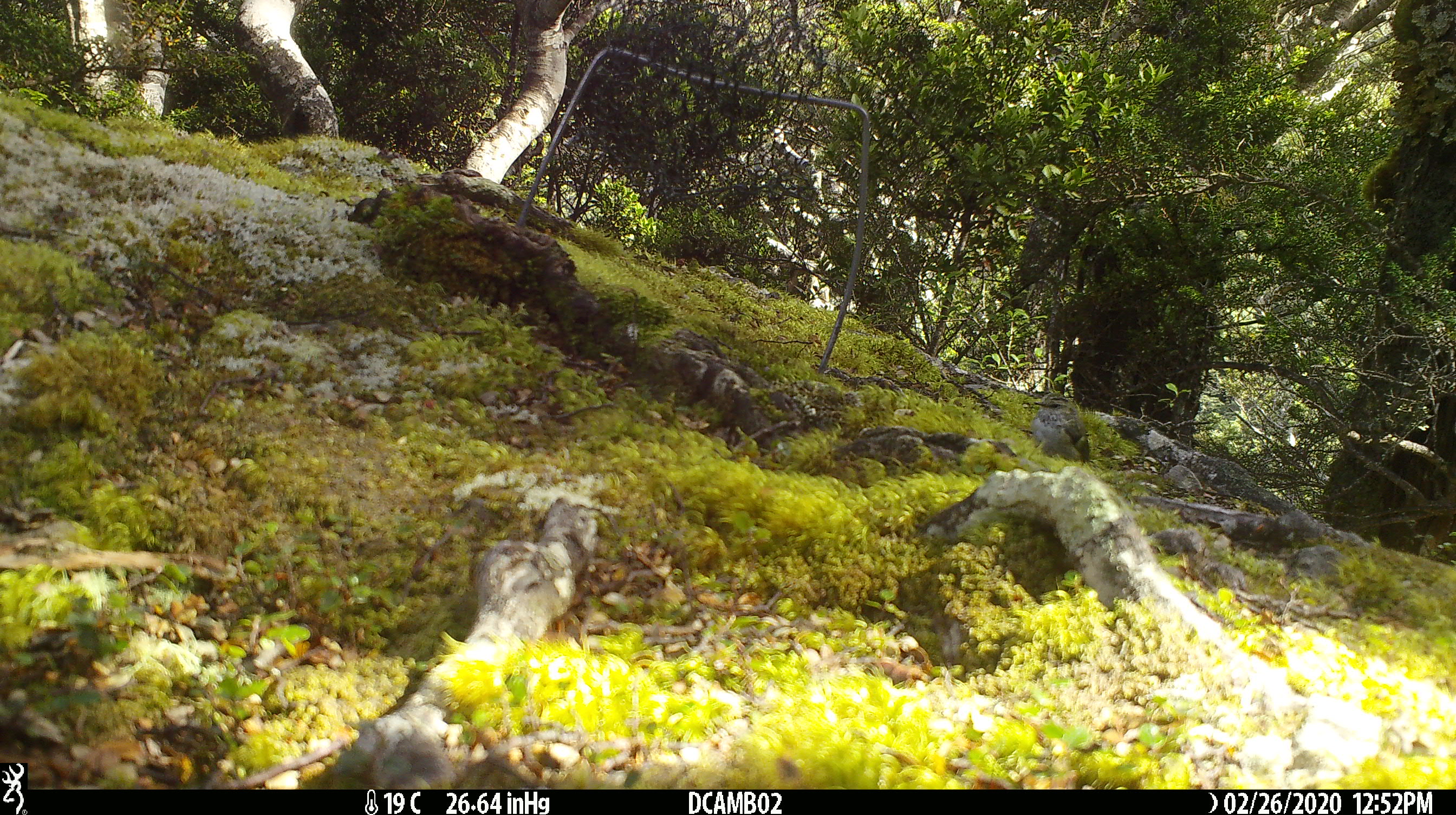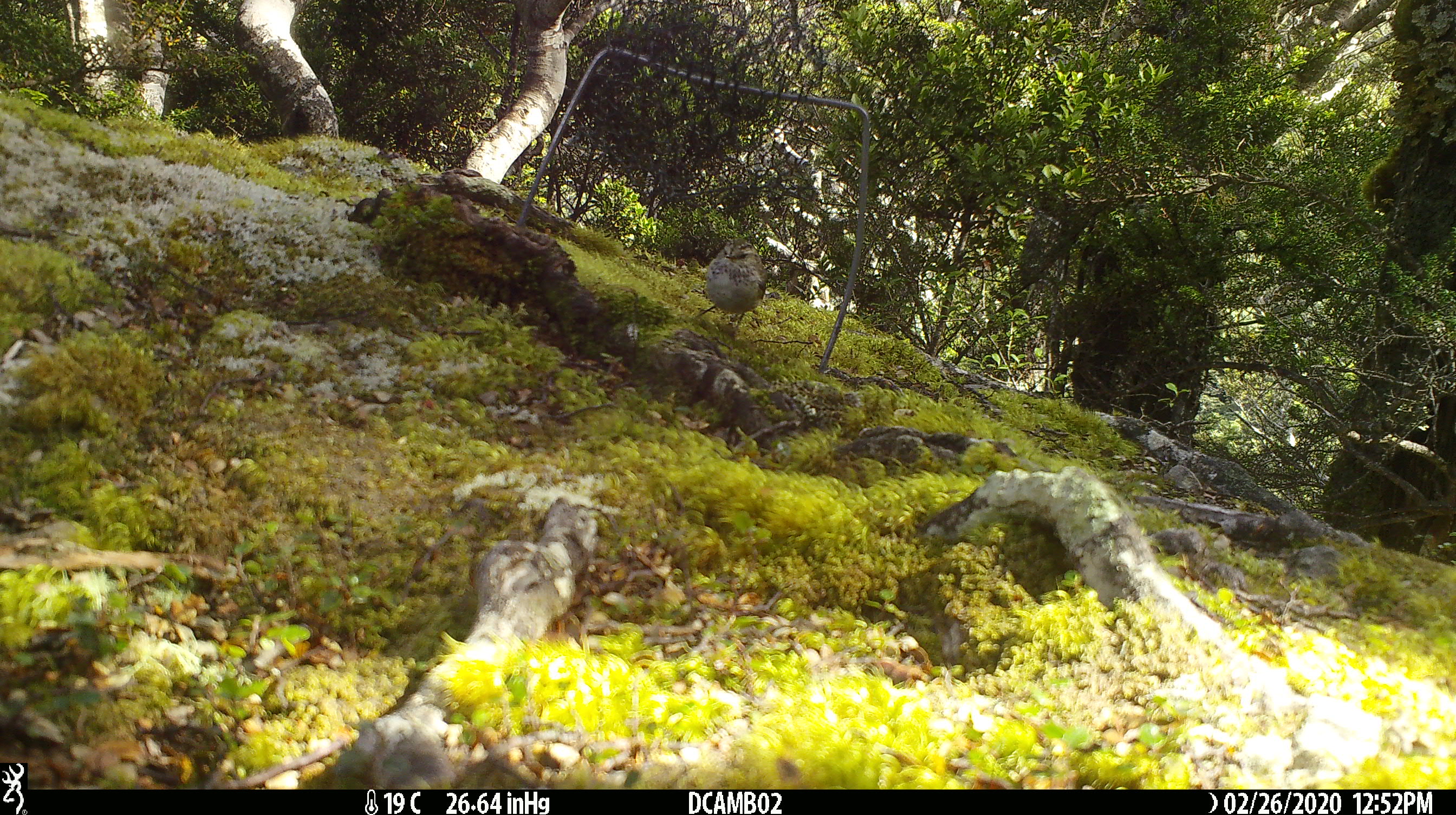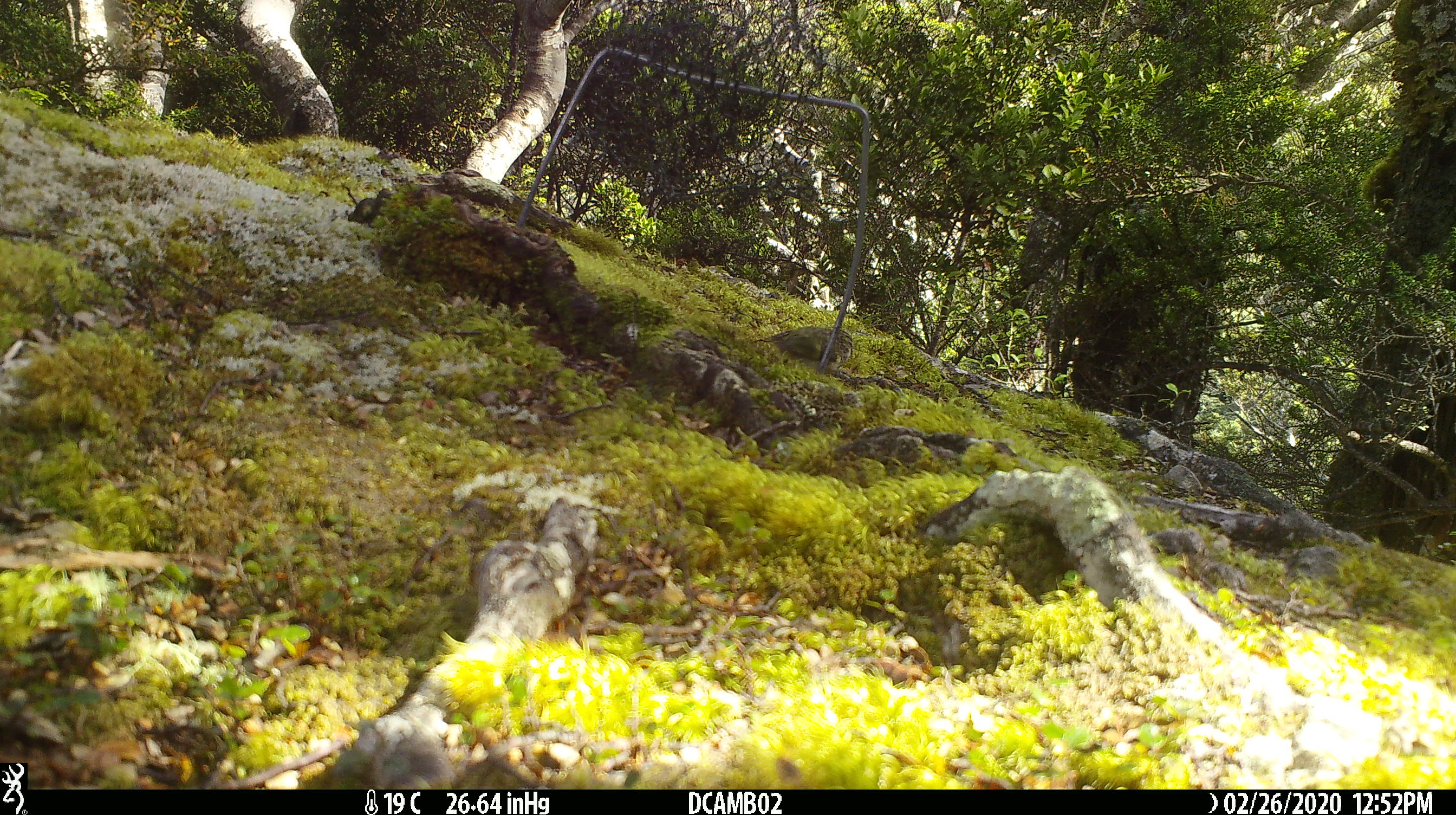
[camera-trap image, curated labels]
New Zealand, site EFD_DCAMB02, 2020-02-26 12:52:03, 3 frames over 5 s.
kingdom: Animalia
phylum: Chordata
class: Aves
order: Passeriformes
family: Acanthisittidae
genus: Acanthisitta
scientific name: Acanthisitta chloris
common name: rifleman